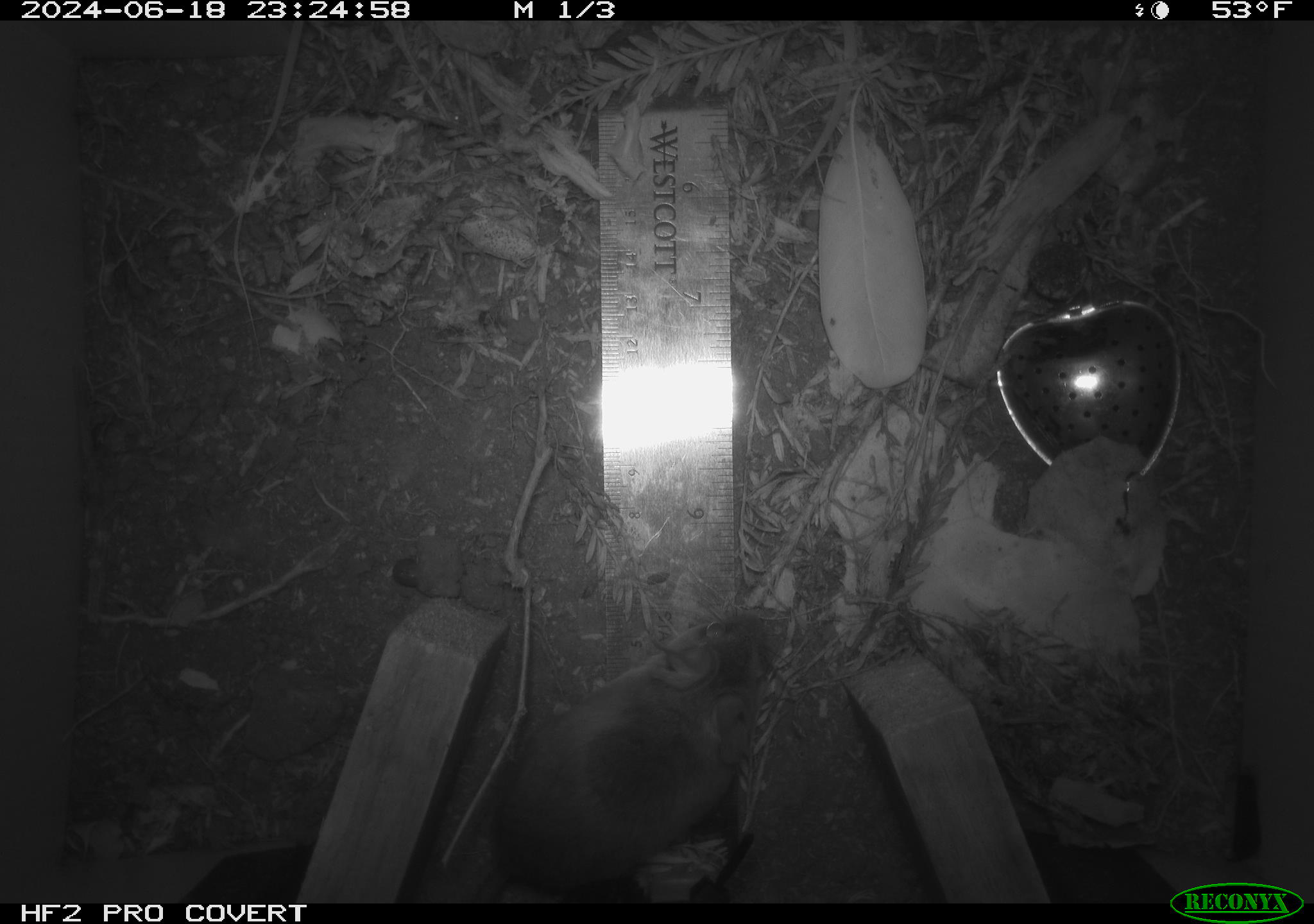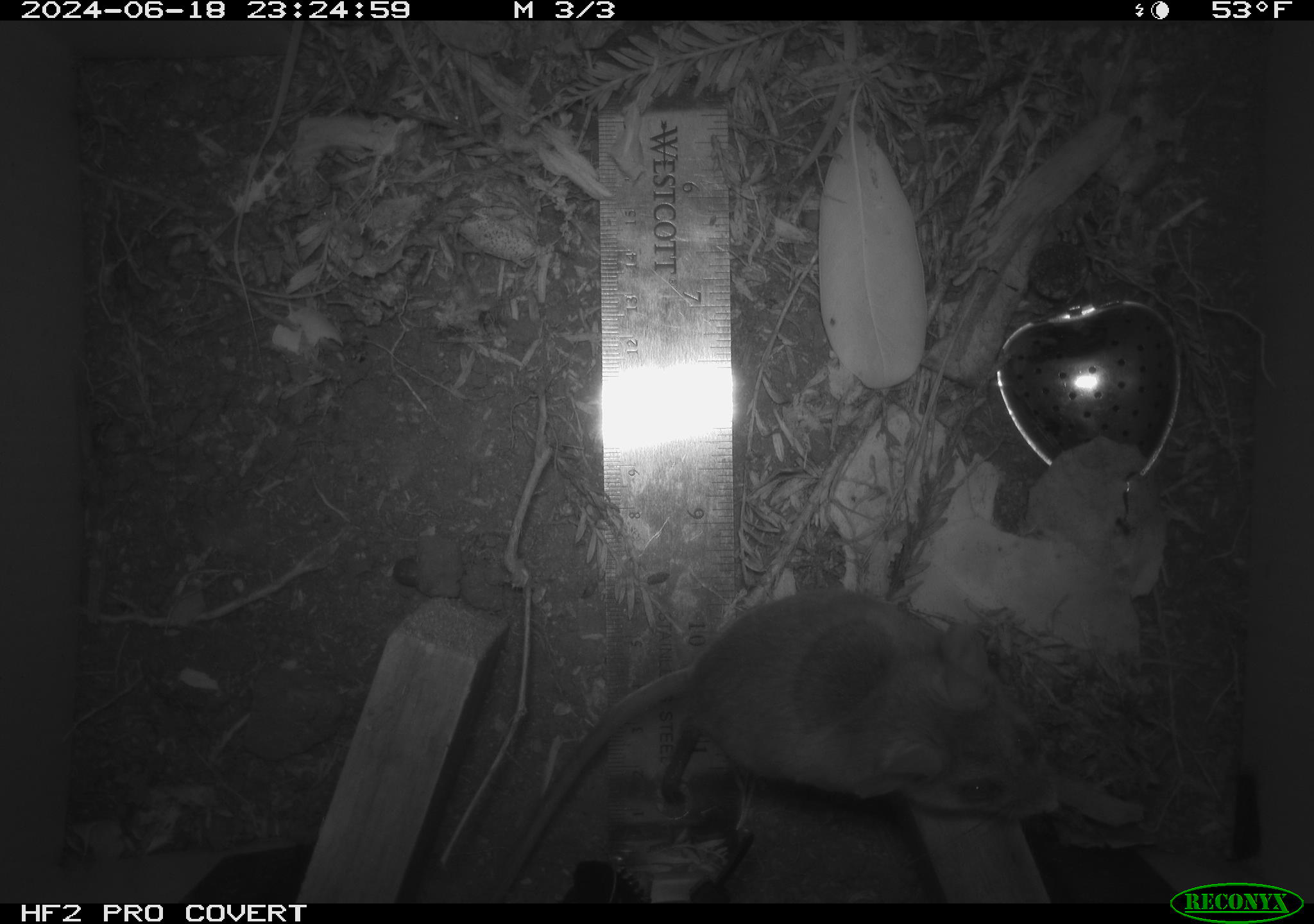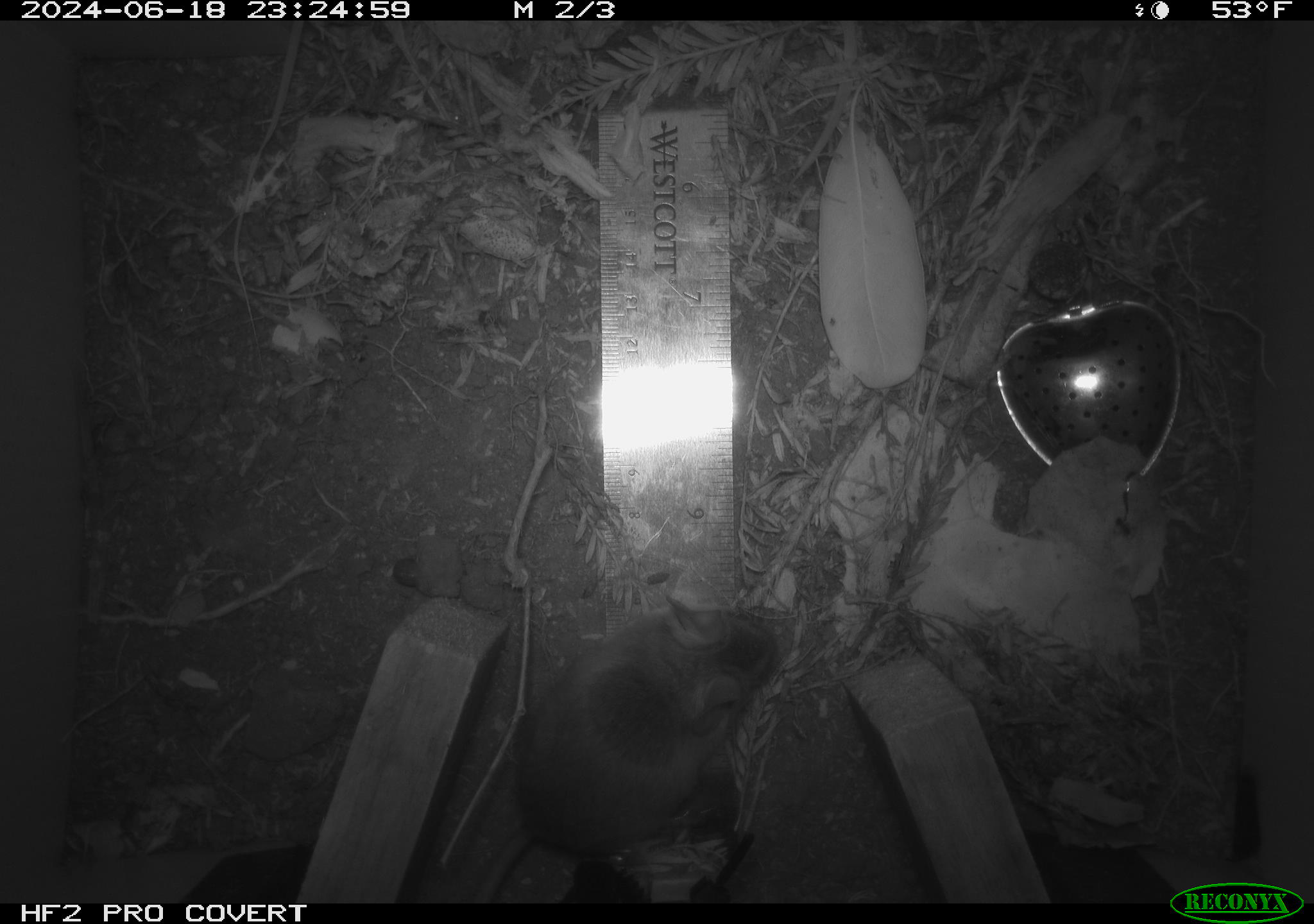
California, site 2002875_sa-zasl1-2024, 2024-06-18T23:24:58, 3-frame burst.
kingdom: Animalia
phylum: Chordata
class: Mammalia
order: Rodentia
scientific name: Rodentia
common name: rodent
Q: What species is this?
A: Rodent (Rodentia).